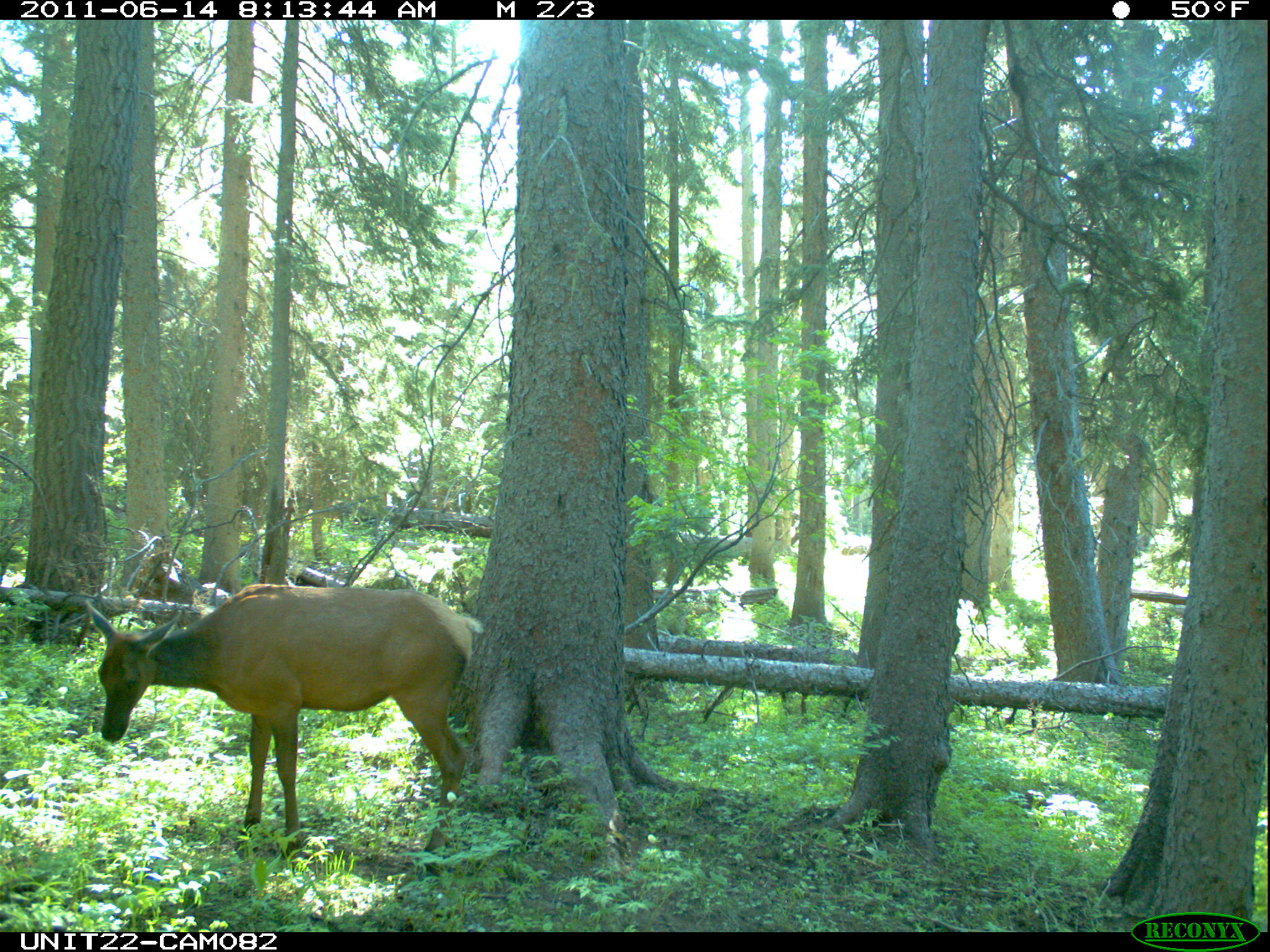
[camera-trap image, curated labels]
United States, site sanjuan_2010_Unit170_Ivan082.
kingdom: Animalia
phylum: Chordata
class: Mammalia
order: Artiodactyla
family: Cervidae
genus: Cervus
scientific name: Cervus elaphus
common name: red deer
Cervus elaphus (red deer).